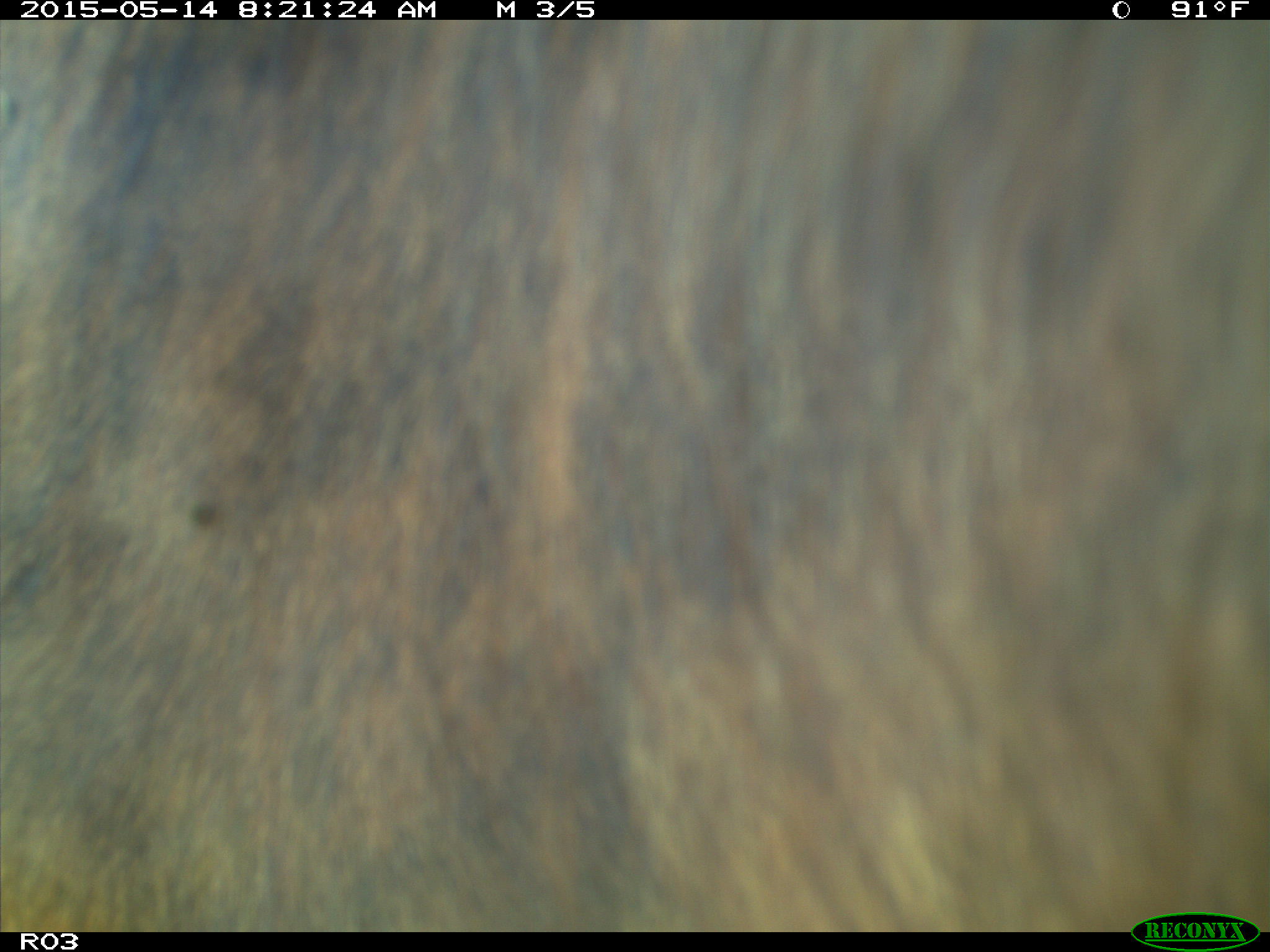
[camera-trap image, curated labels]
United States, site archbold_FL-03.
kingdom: Animalia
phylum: Chordata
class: Mammalia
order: Artiodactyla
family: Bovidae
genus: Bos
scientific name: Bos taurus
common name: domestic cow